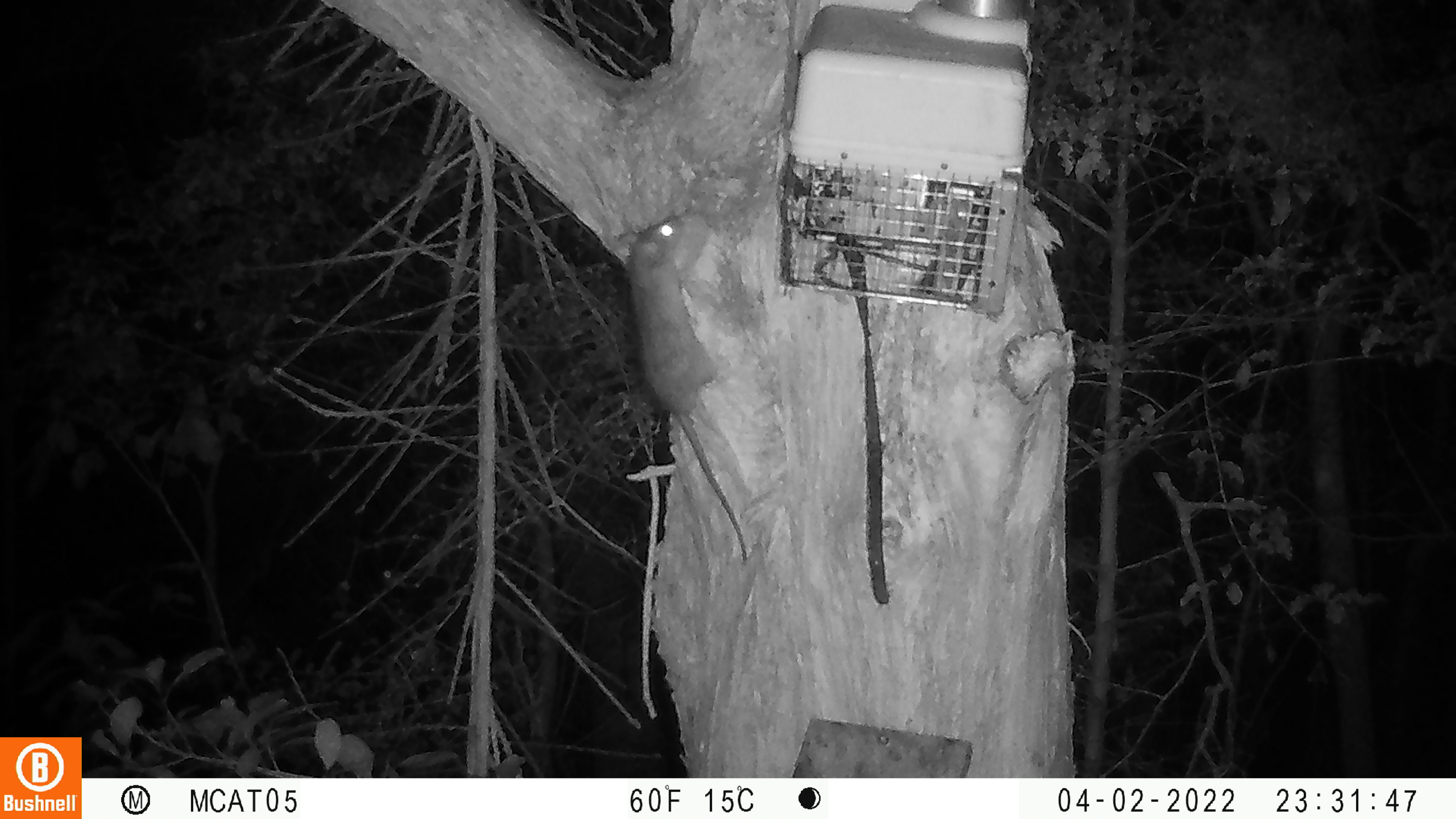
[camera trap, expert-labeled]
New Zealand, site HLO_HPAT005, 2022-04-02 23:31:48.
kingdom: Animalia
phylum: Chordata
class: Mammalia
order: Rodentia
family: Muridae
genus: Rattus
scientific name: Rattus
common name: rat